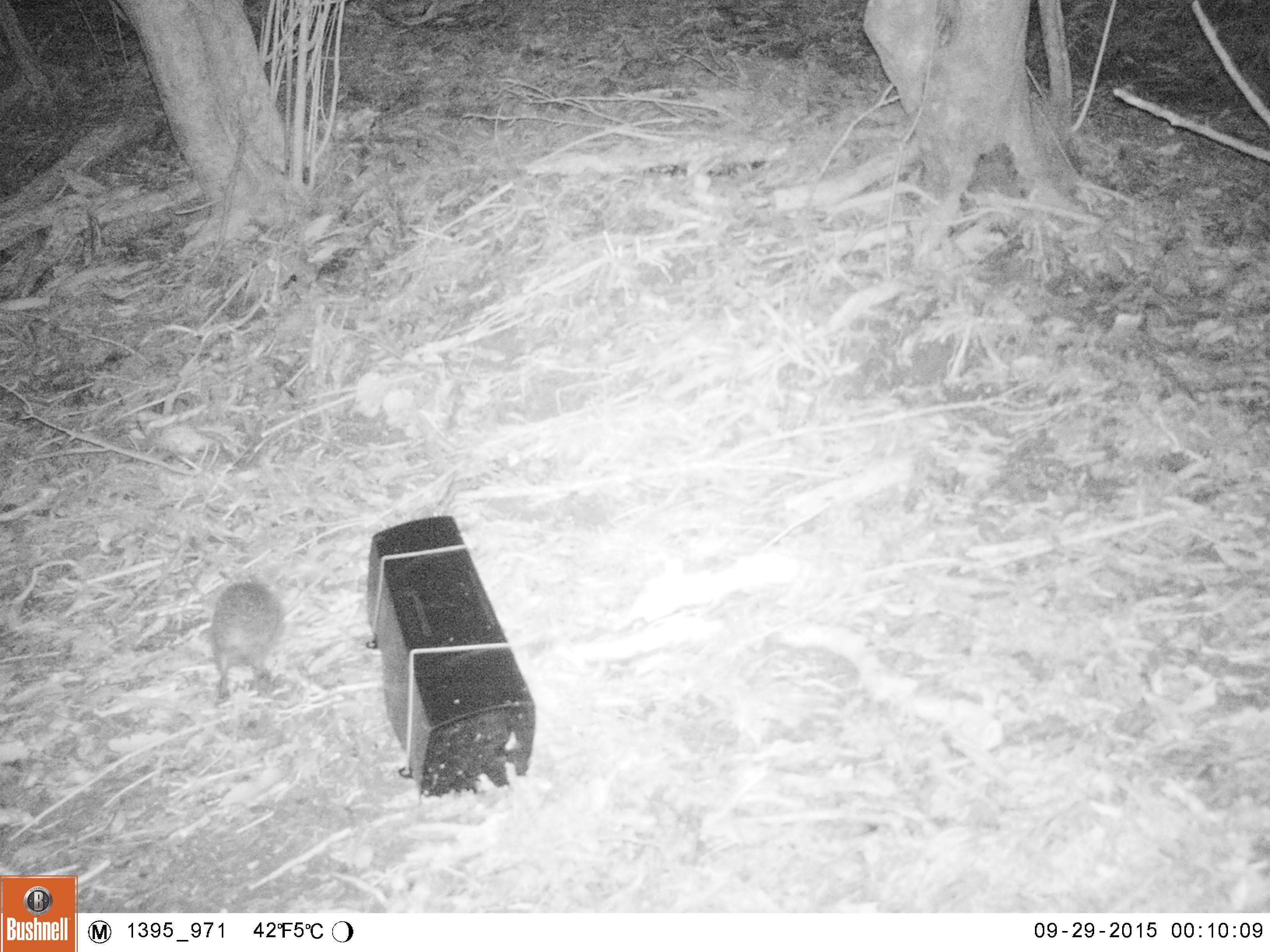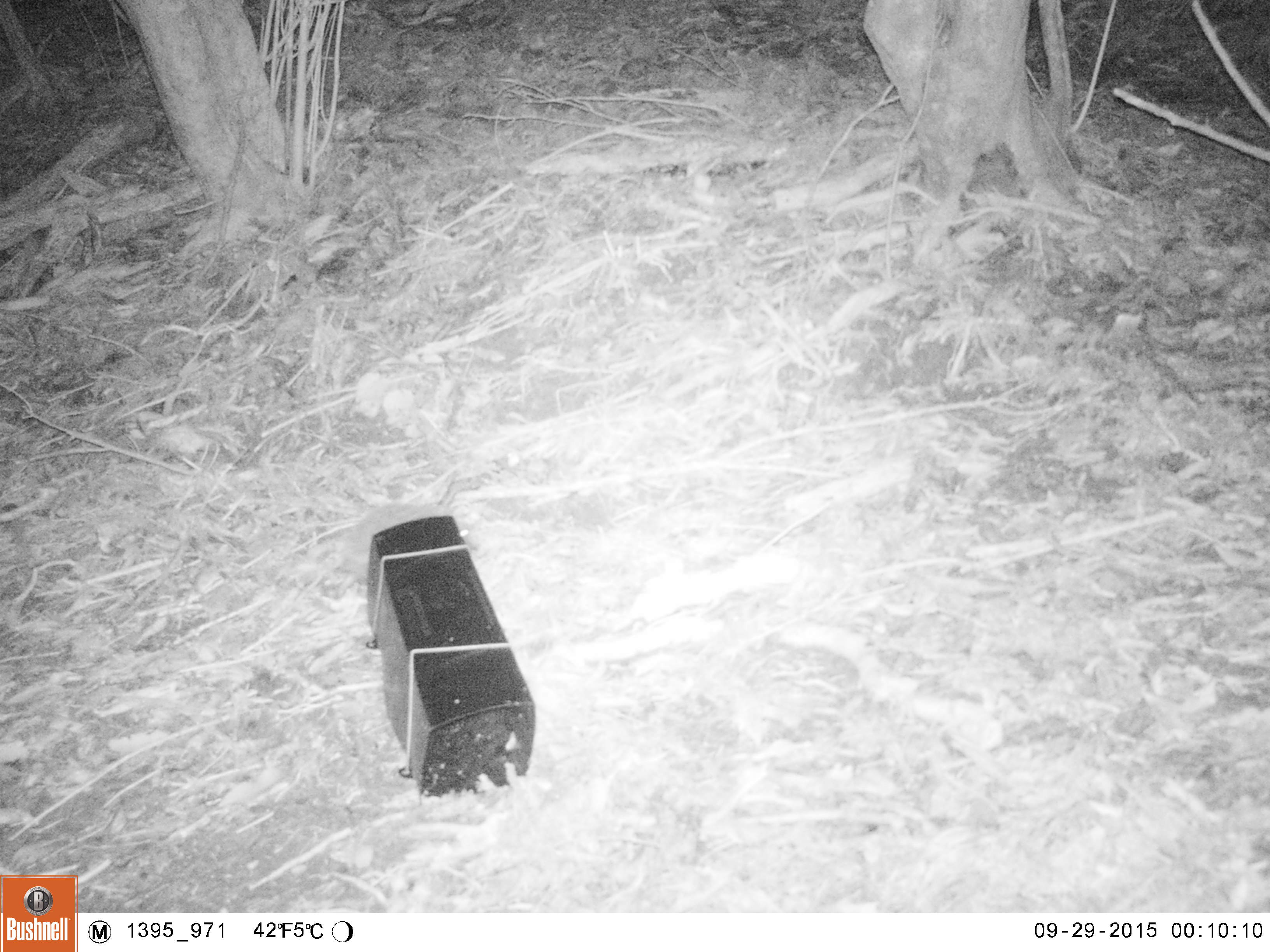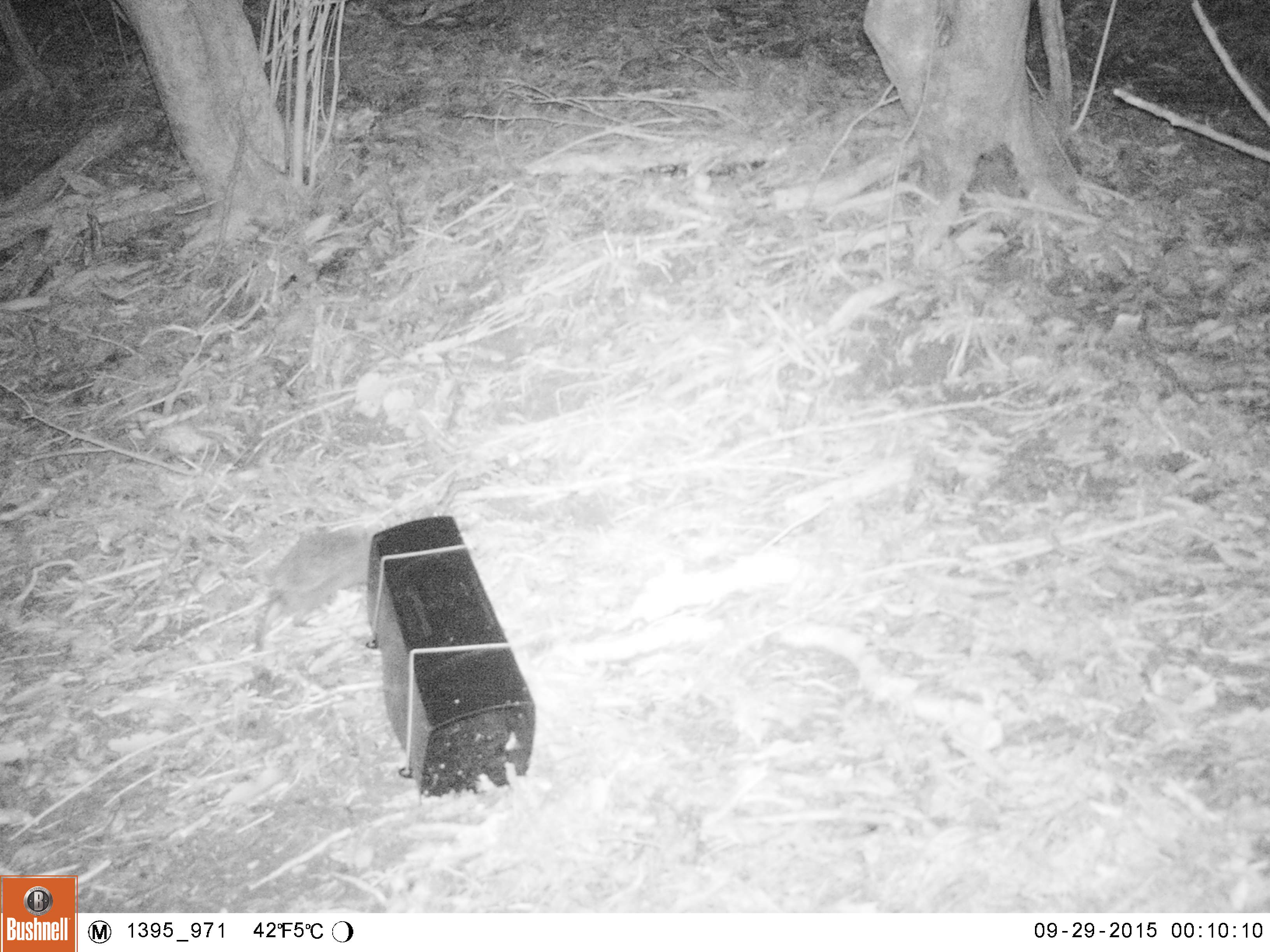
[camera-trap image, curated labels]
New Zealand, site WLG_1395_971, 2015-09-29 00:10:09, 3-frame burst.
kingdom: Animalia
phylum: Chordata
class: Mammalia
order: Eulipotyphla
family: Erinaceidae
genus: Erinaceus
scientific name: Erinaceus europaeus europaeus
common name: european hedgehog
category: hedgehog